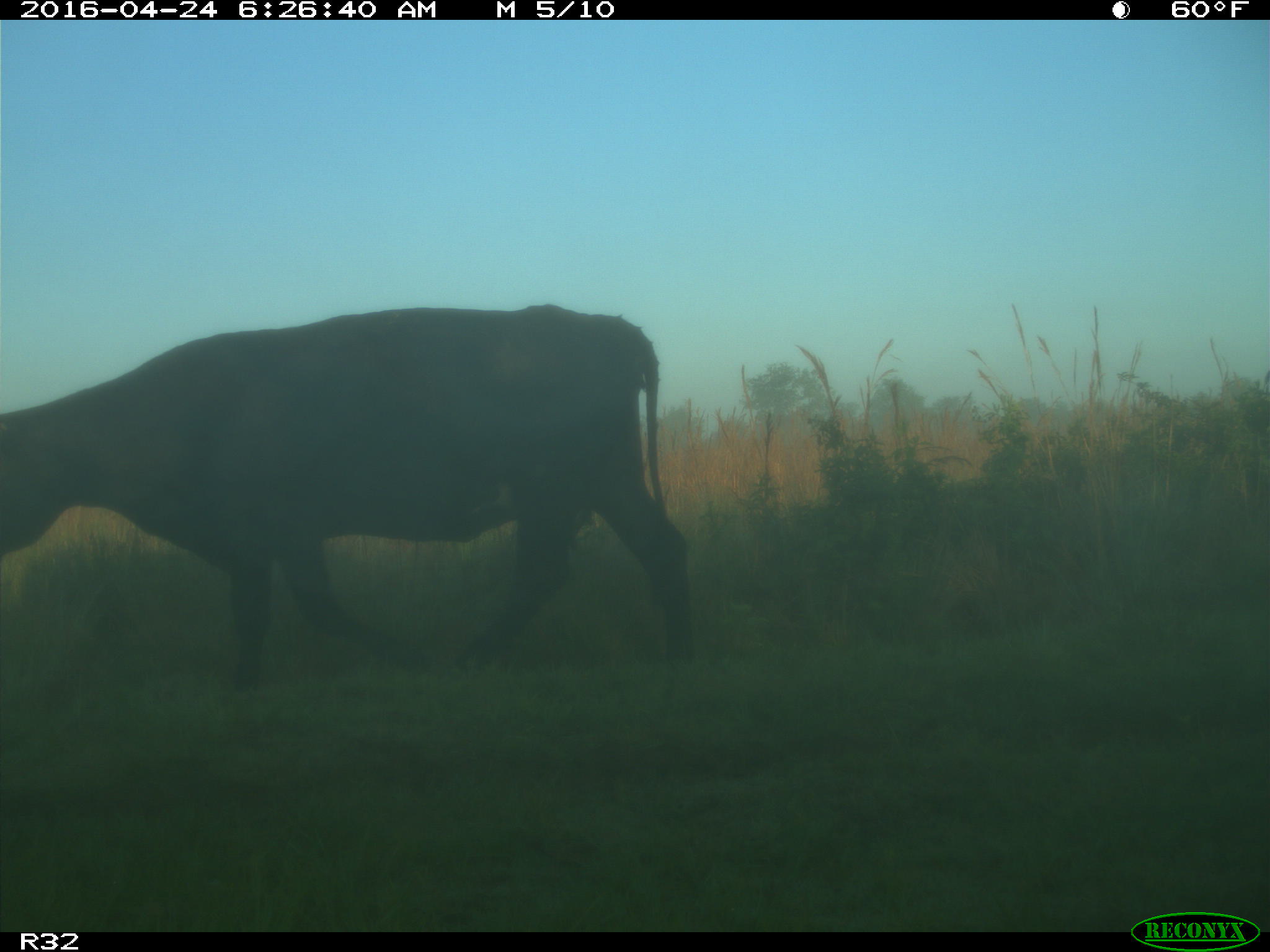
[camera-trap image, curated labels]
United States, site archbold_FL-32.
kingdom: Animalia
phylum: Chordata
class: Mammalia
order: Artiodactyla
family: Bovidae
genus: Bos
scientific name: Bos taurus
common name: domestic cow